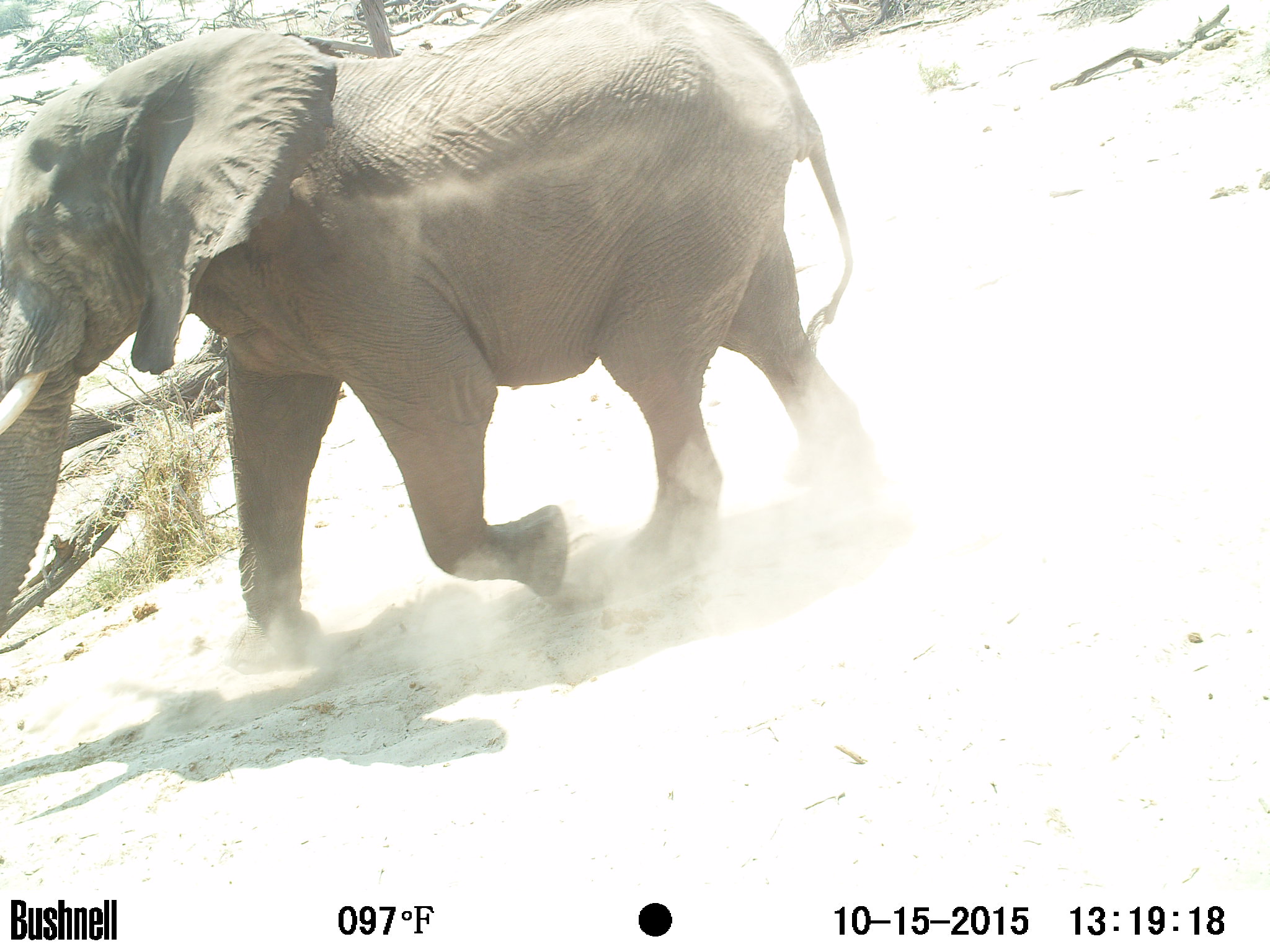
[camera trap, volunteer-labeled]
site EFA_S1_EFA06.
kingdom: Animalia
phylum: Chordata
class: Mammalia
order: Proboscidea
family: Elephantidae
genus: Loxodonta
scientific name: Loxodonta africana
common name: african bush elephant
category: elephant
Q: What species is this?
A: Elephant (african bush elephant) (Loxodonta africana).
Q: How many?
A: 1.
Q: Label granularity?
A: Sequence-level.